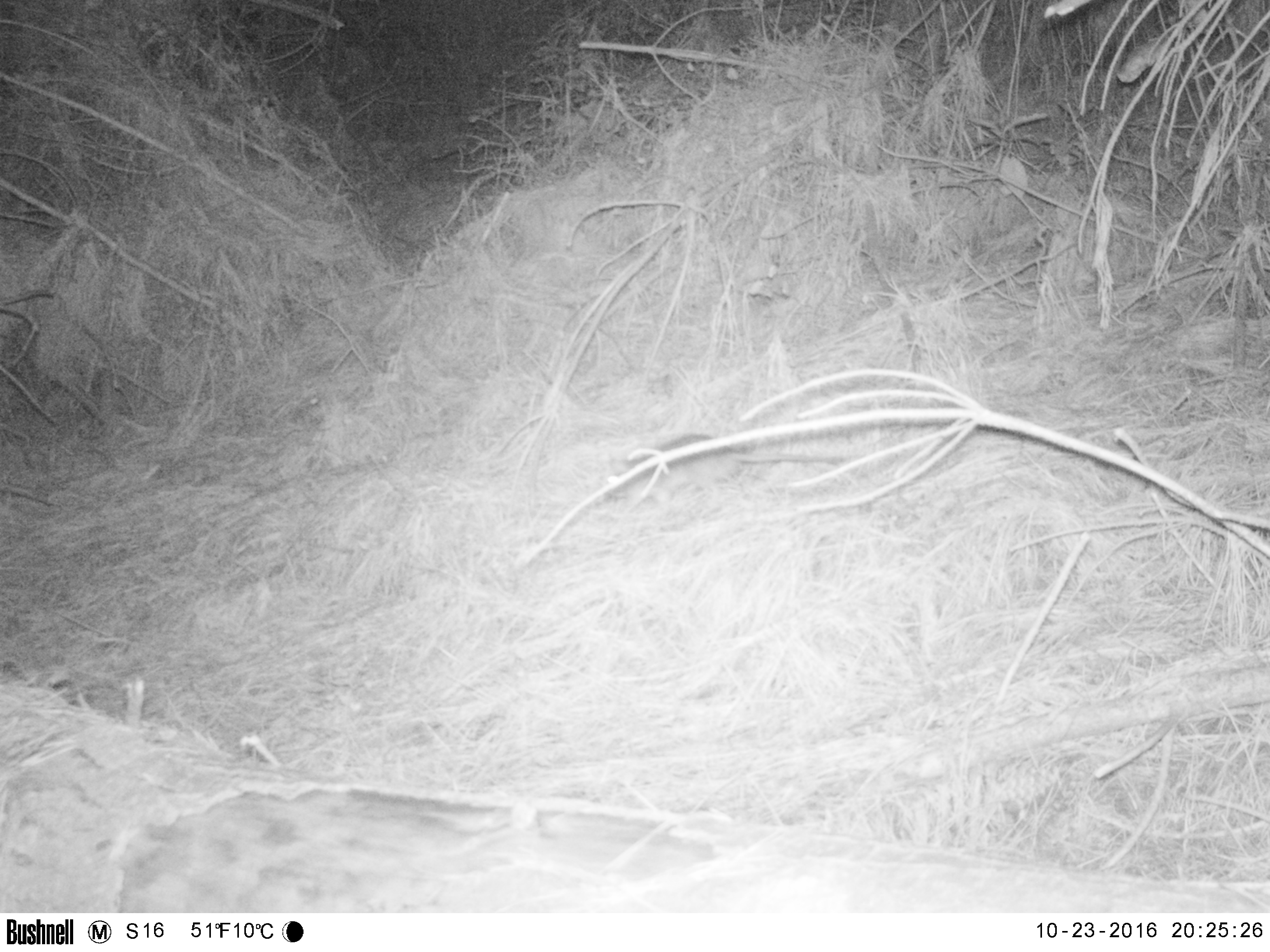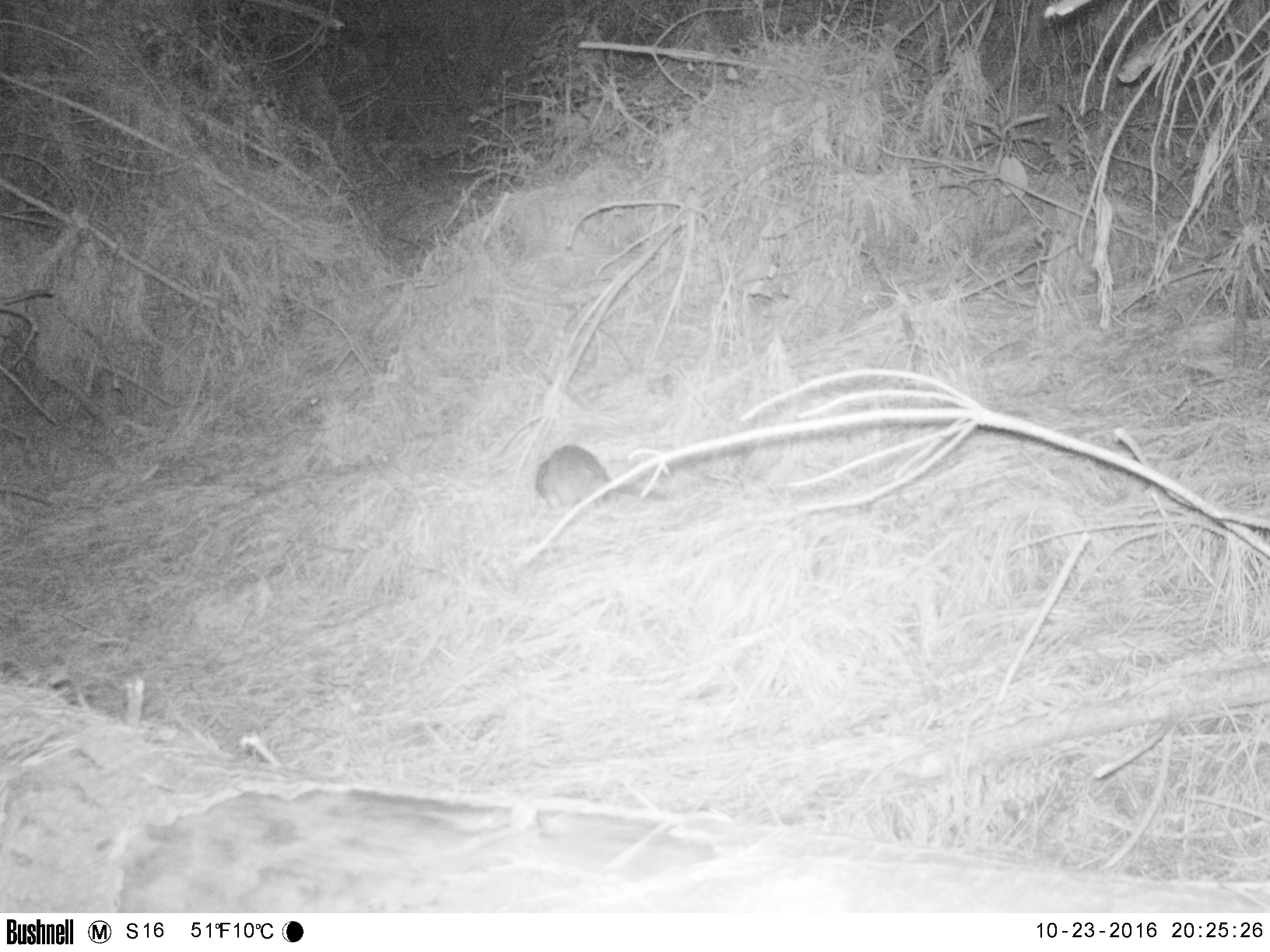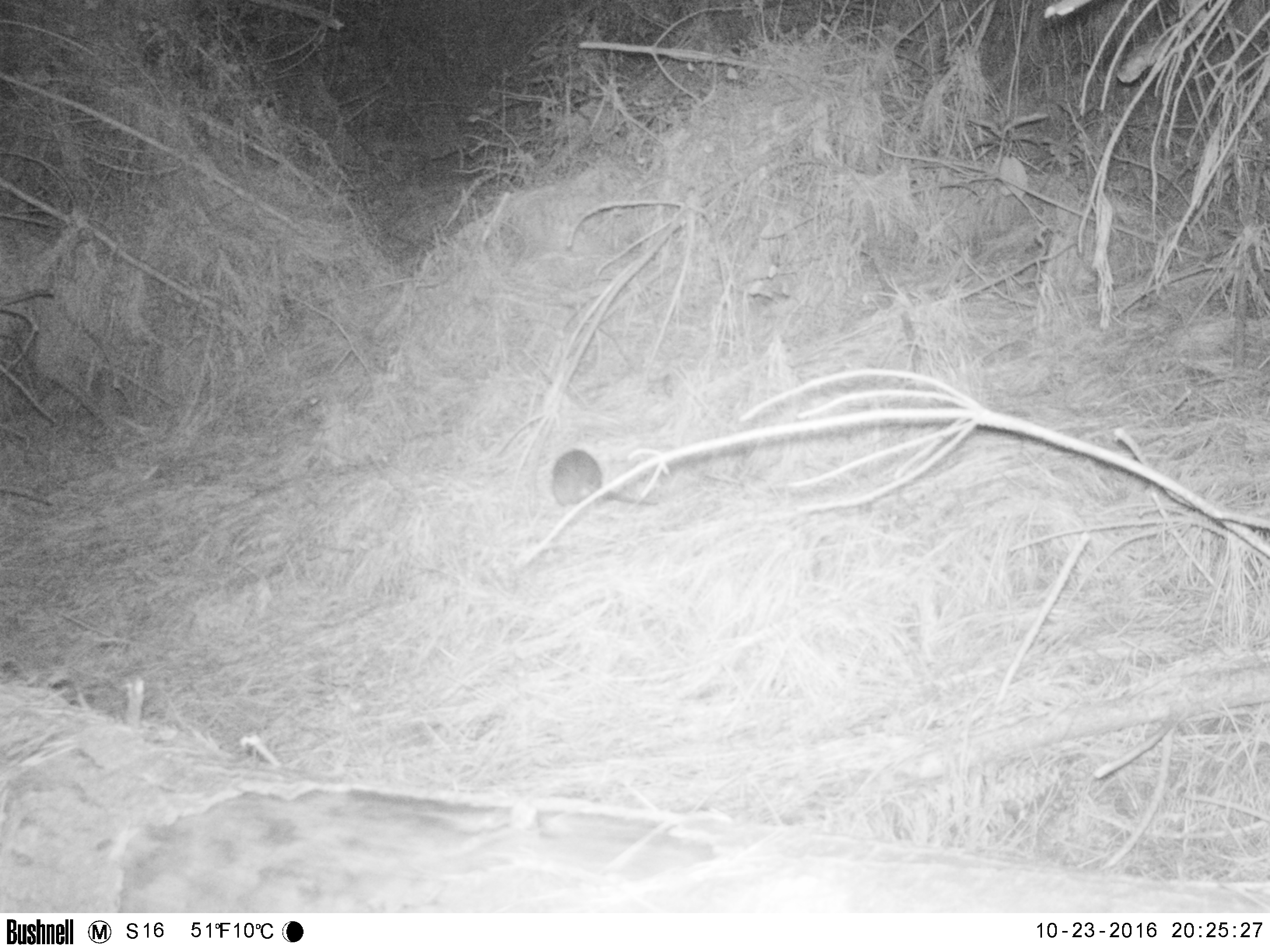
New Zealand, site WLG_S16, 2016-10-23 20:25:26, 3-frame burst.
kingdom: Animalia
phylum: Chordata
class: Mammalia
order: Rodentia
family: Muridae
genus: Rattus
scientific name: Rattus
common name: rat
Rat (Rattus).